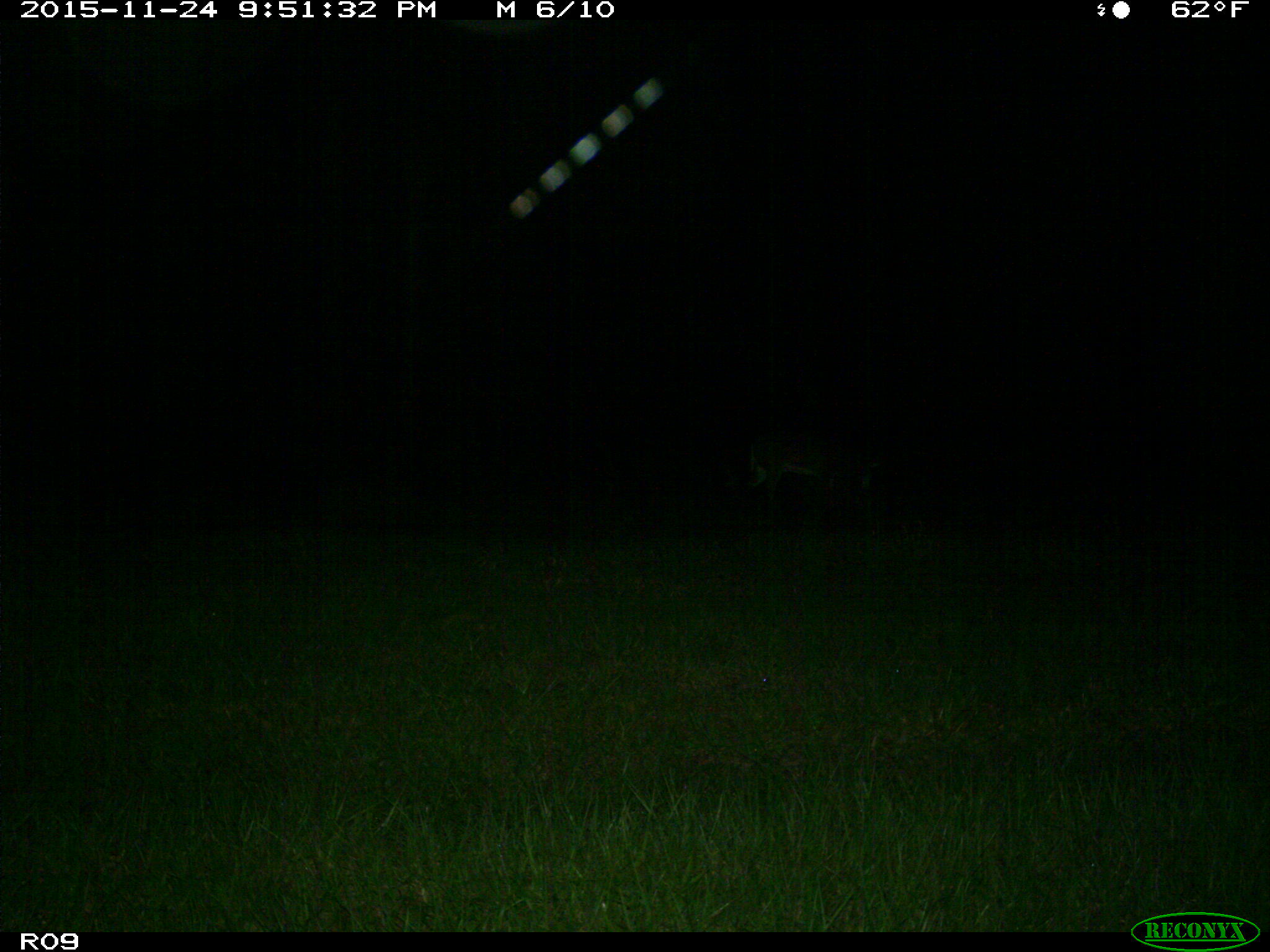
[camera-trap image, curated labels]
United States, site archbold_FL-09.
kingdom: Animalia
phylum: Chordata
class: Mammalia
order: Artiodactyla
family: Cervidae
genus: Odocoileus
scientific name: Odocoileus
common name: deer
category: unidentified deer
Unidentified deer (deer) (Odocoileus).